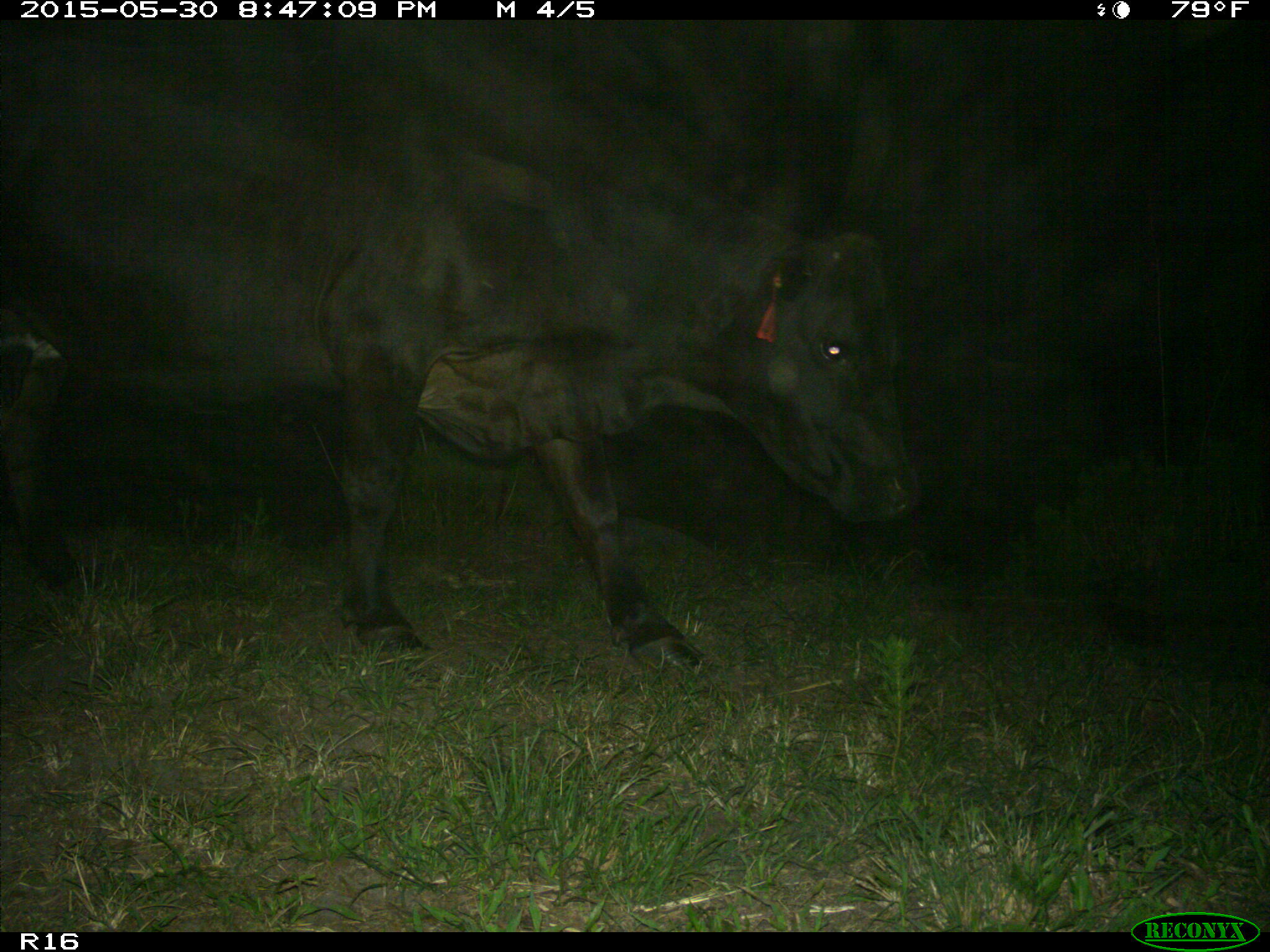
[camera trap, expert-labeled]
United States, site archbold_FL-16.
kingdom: Animalia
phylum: Chordata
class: Mammalia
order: Artiodactyla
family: Bovidae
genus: Bos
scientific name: Bos taurus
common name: domestic cow